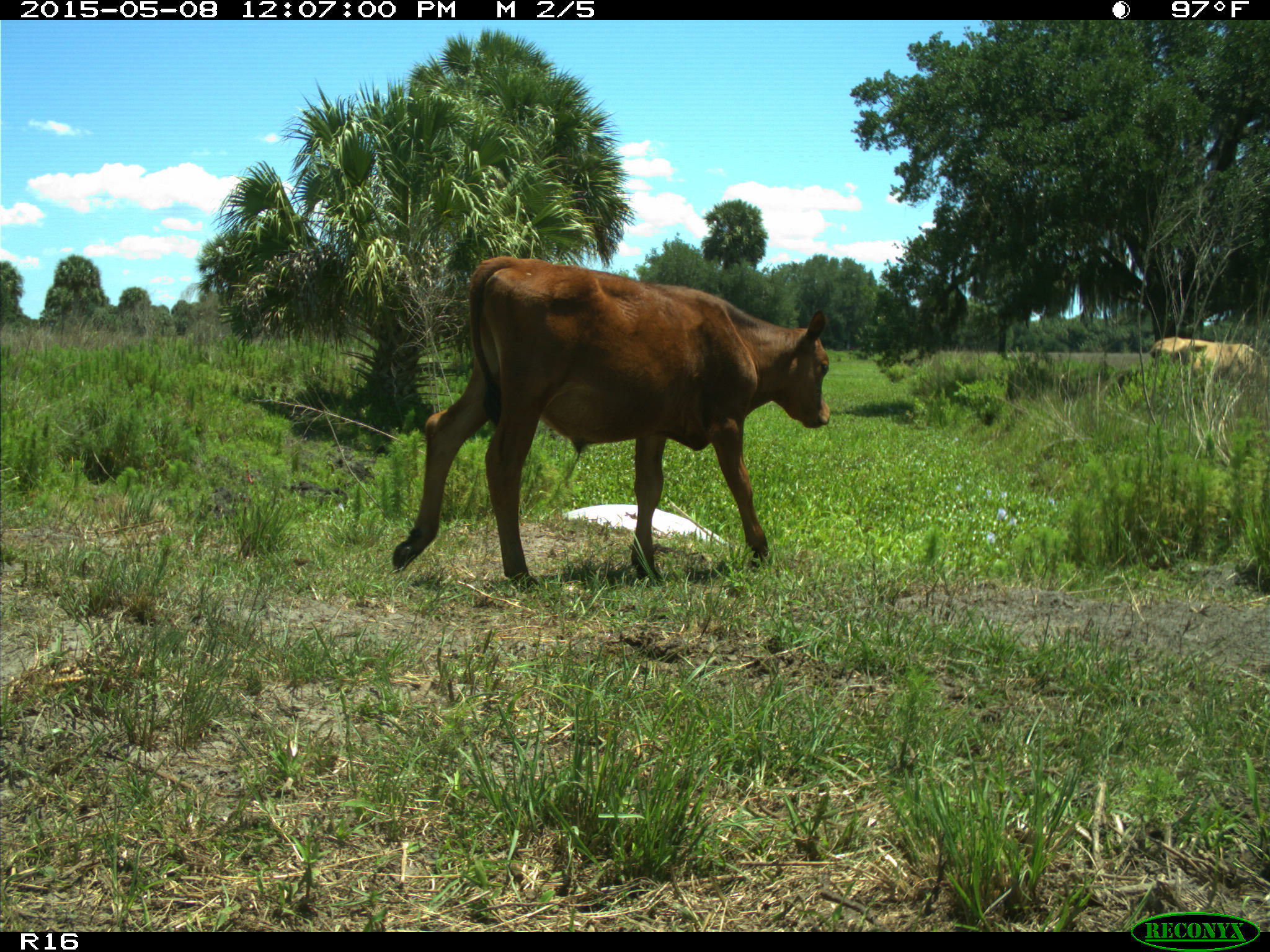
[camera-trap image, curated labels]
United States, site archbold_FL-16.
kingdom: Animalia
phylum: Chordata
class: Mammalia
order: Artiodactyla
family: Bovidae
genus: Bos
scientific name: Bos taurus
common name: domestic cow